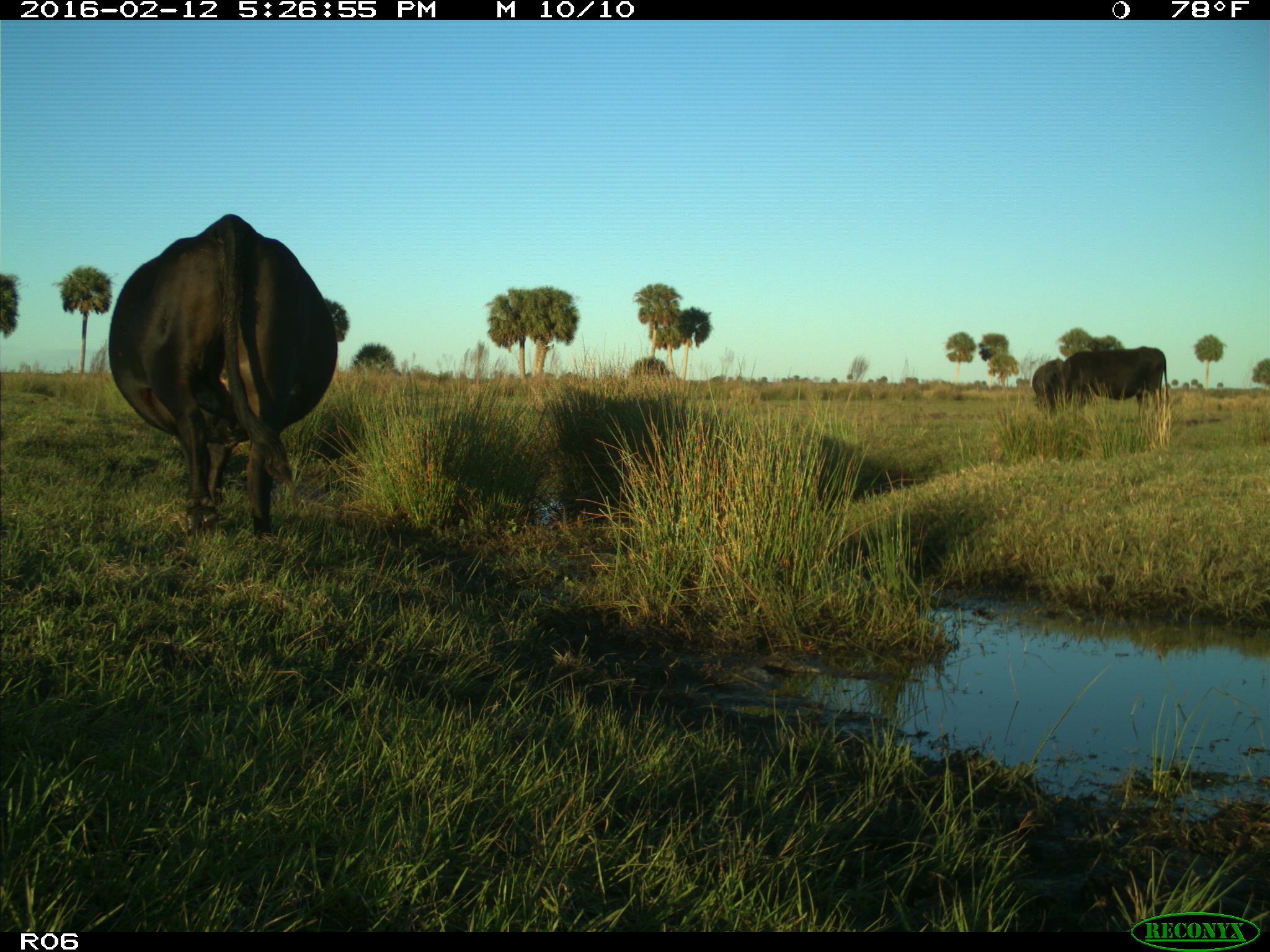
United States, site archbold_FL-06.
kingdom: Animalia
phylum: Chordata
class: Mammalia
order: Artiodactyla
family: Bovidae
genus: Bos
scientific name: Bos taurus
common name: domestic cow